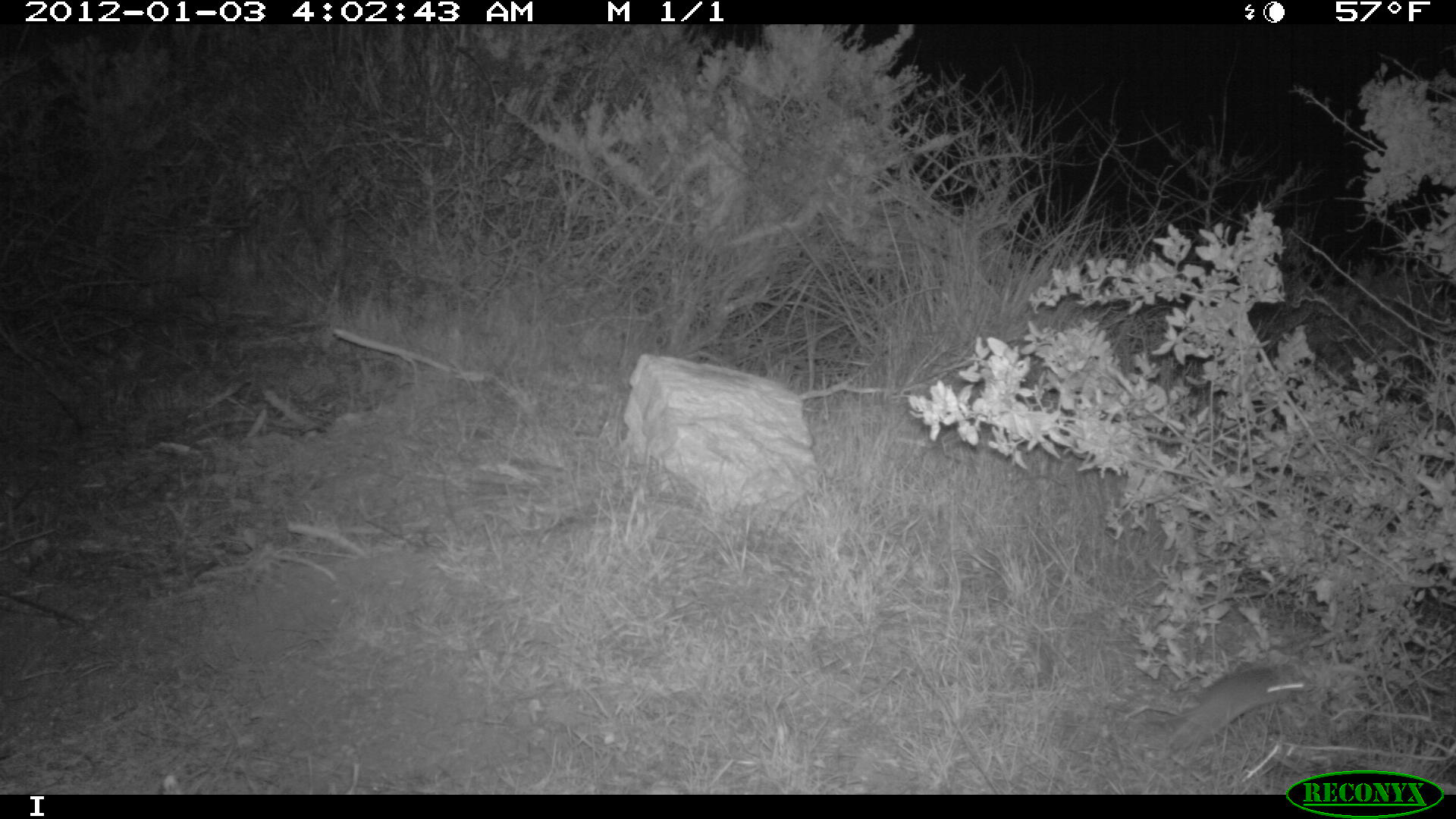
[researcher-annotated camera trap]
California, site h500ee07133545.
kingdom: Animalia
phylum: Chordata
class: Mammalia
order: Rodentia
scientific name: Rodentia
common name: rodent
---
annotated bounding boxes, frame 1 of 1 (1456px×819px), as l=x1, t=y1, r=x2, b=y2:
rodent: l=1164, t=664, r=1304, b=758